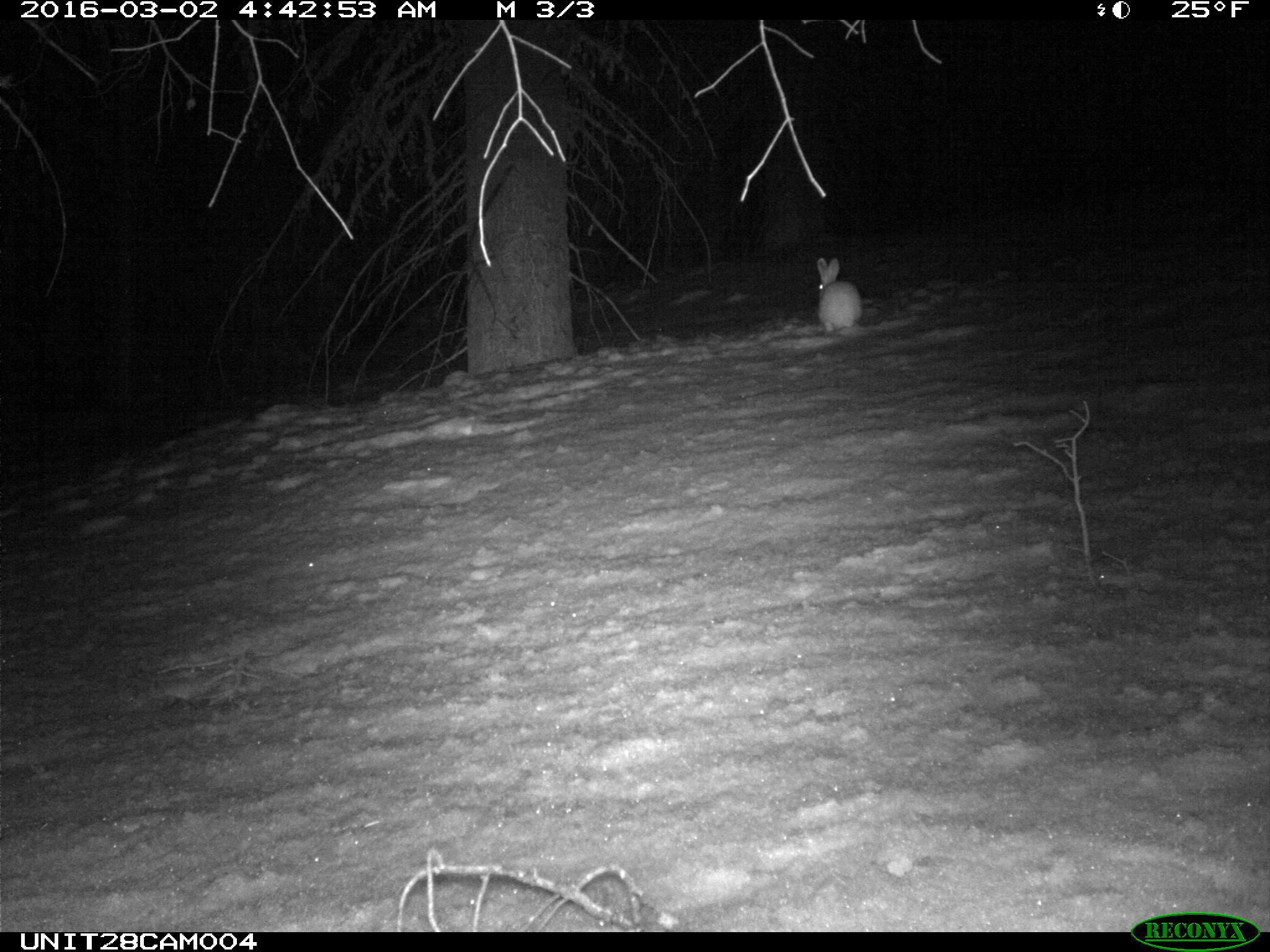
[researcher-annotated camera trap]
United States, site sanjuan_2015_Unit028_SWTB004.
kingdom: Animalia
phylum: Chordata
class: Mammalia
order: Lagomorpha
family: Leporidae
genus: Lepus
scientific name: Lepus americanus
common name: snowshoe hare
Lepus americanus (snowshoe hare).